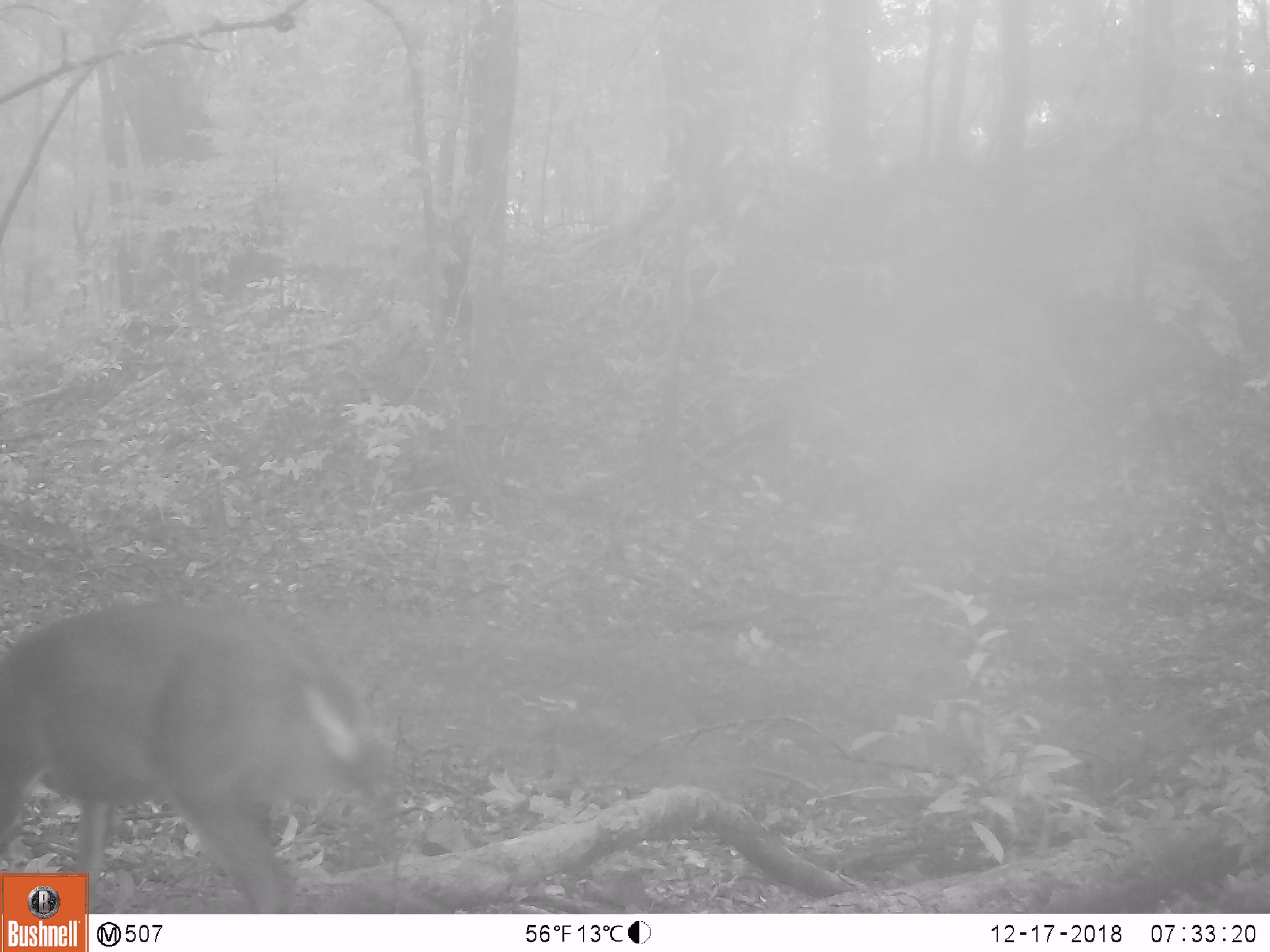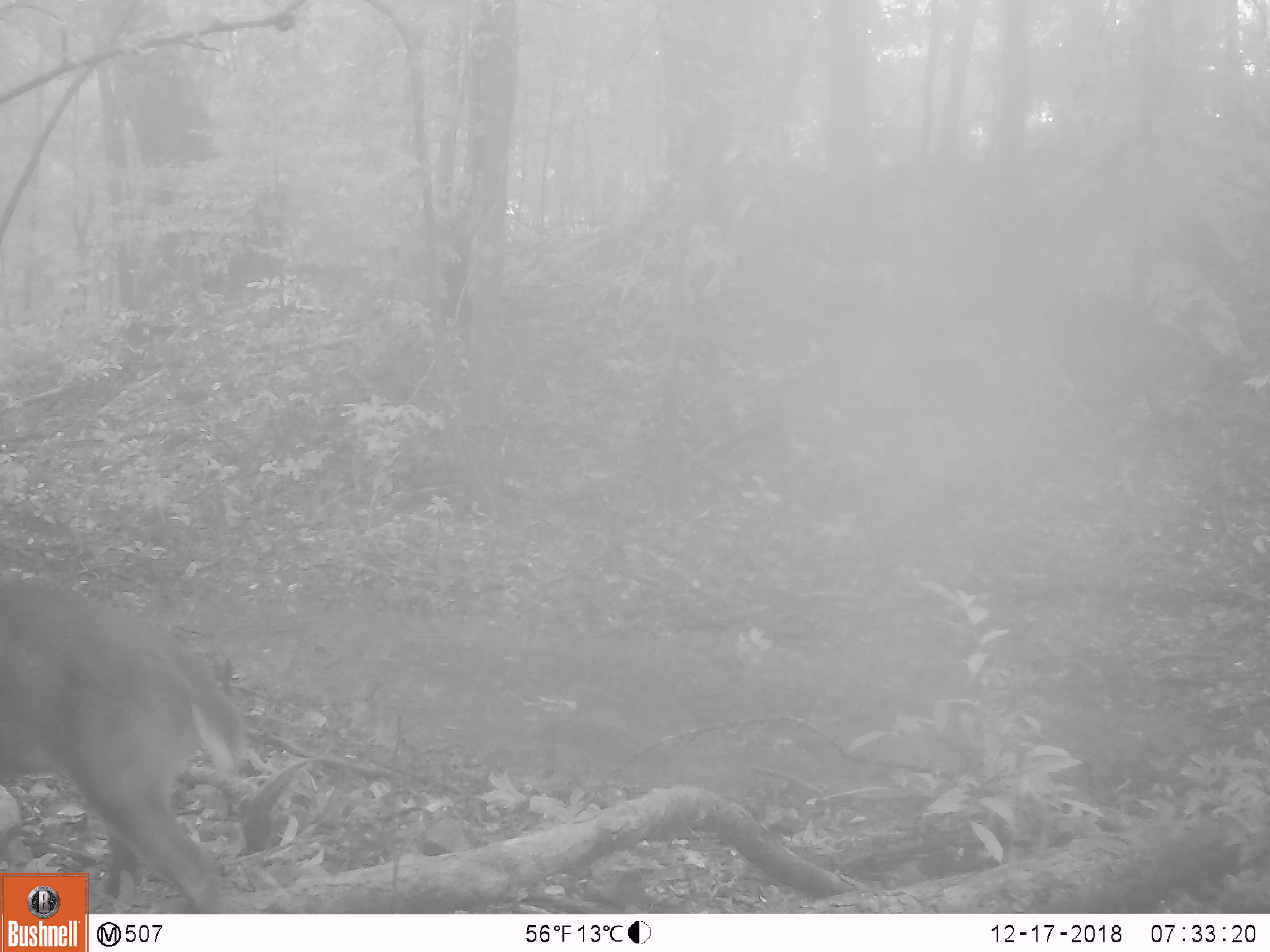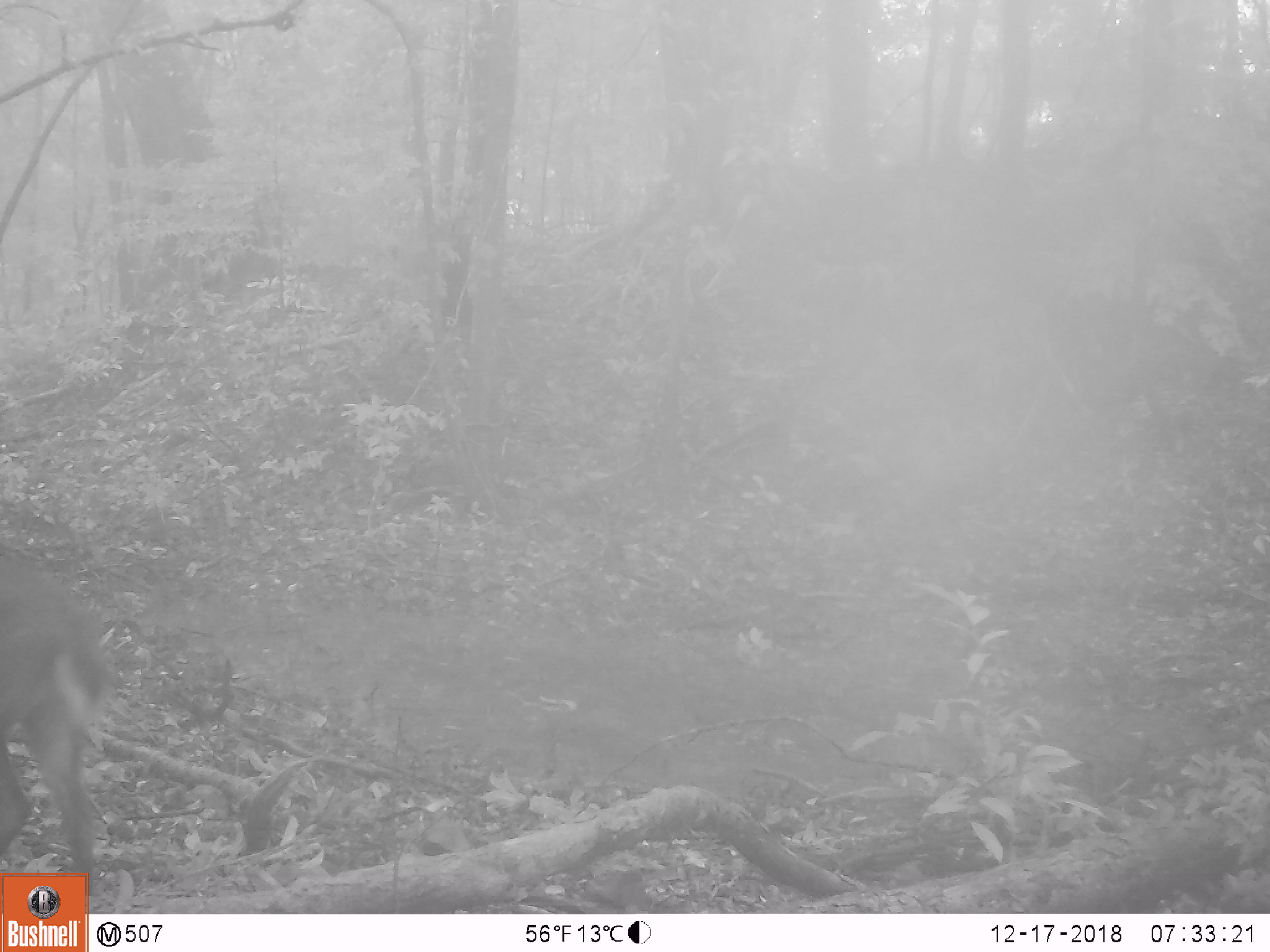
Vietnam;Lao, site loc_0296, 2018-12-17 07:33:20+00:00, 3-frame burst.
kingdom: Animalia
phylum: Chordata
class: Mammalia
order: Artiodactyla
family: Cervidae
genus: Muntiacus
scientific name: Muntiacus vuquangensis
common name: large-antlered muntjac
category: large antlered muntjac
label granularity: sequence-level